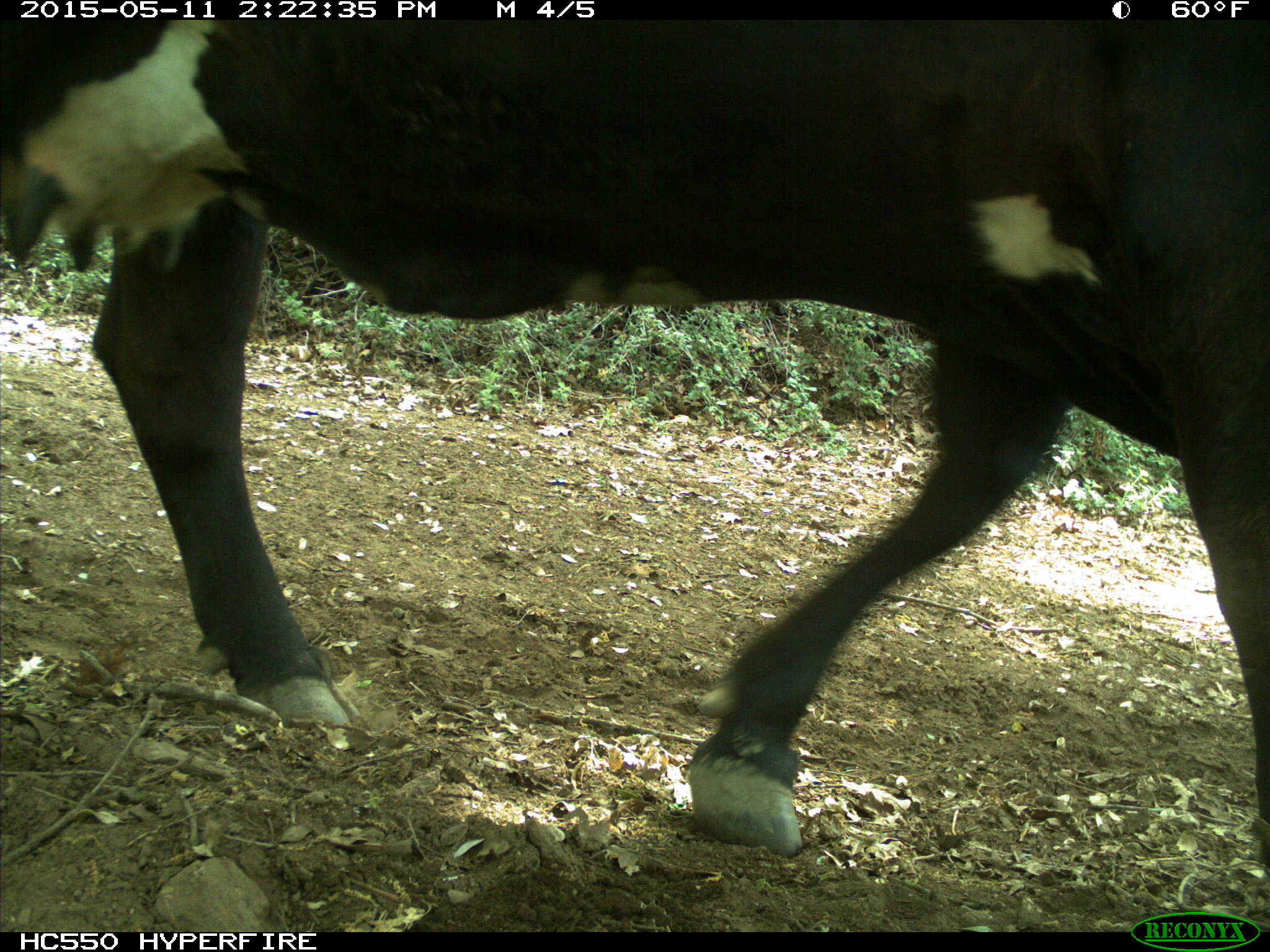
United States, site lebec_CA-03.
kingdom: Animalia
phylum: Chordata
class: Mammalia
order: Artiodactyla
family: Bovidae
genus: Bos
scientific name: Bos taurus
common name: domestic cow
Bos taurus (domestic cow).